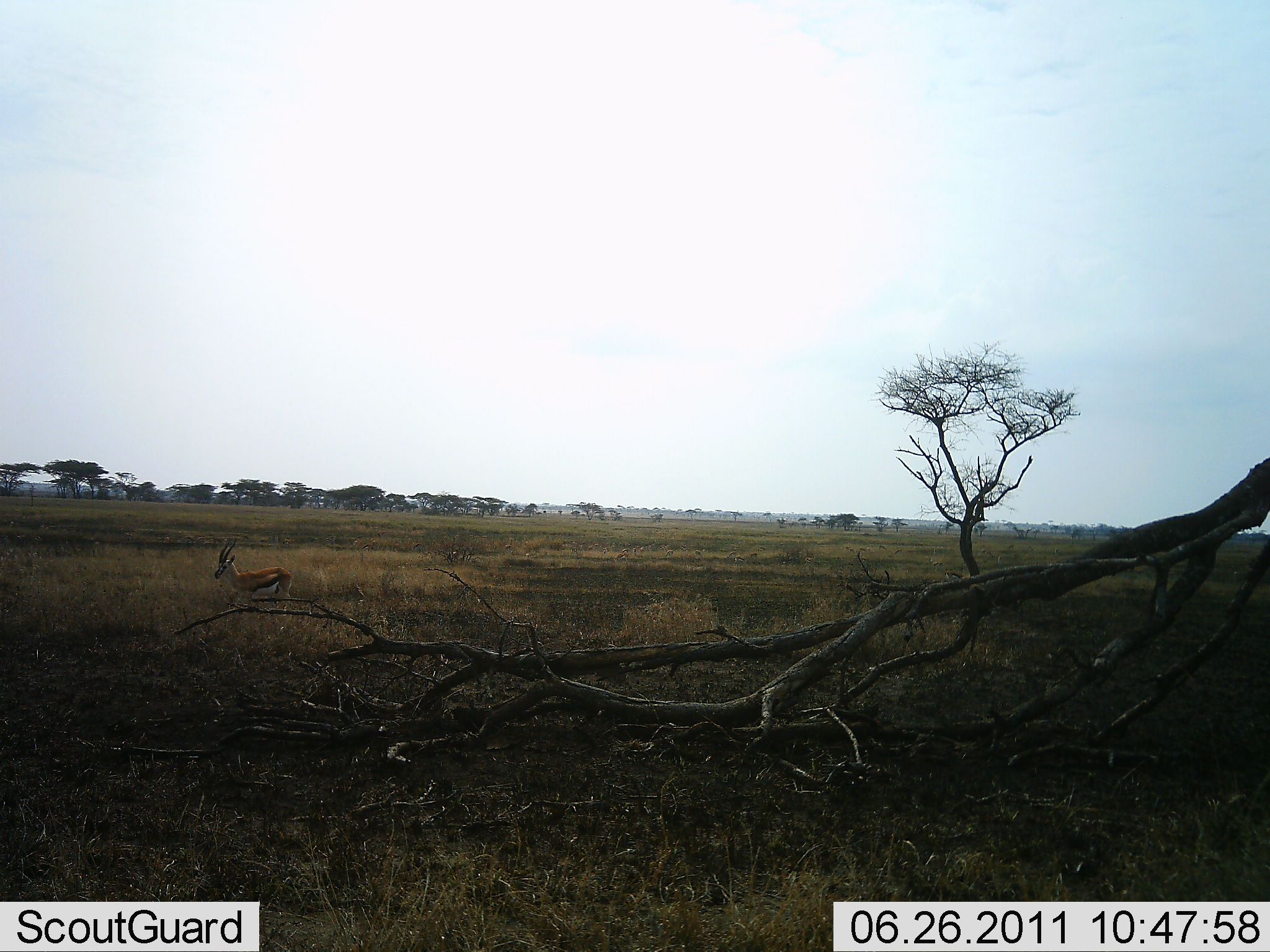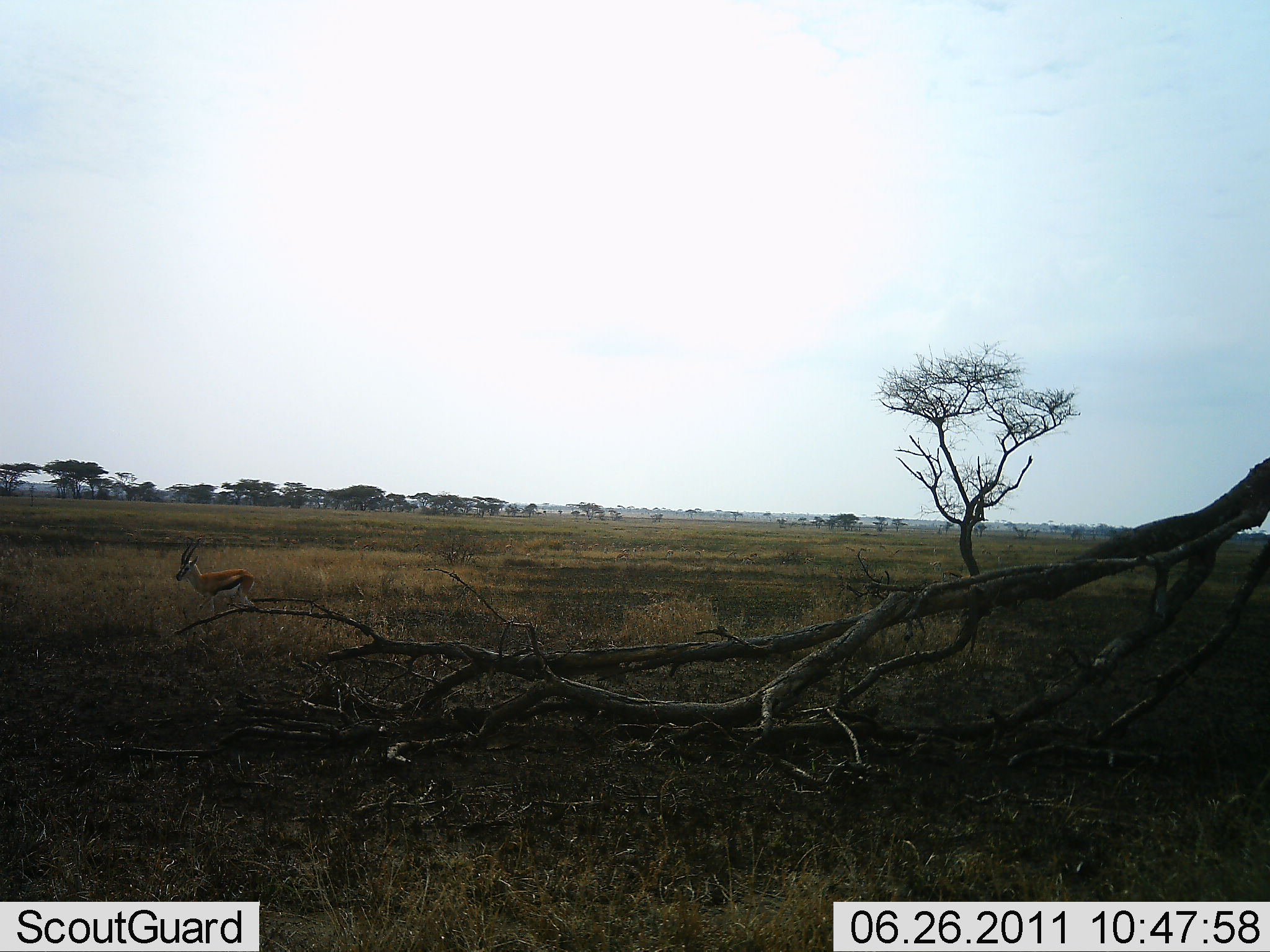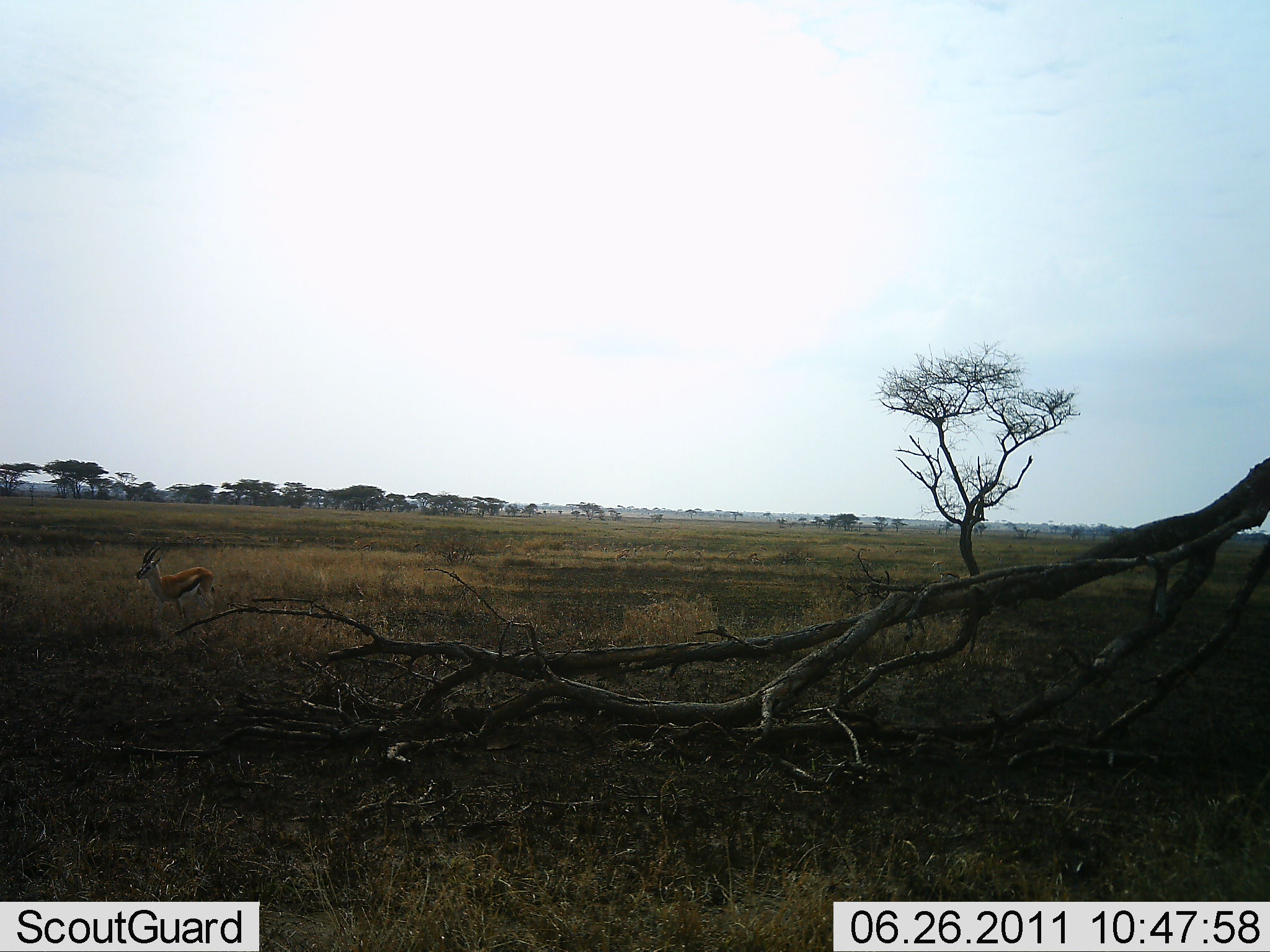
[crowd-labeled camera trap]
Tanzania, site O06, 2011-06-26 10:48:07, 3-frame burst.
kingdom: Animalia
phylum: Chordata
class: Mammalia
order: Artiodactyla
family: Bovidae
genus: Eudorcas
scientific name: Eudorcas thomsonii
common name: thomson's gazelle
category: gazellethomsons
Gazellethomsons (thomson's gazelle) (Eudorcas thomsonii), count 1. Behavior (volunteer vote fractions): standing 20%, resting 0%, moving 80%, interacting 0%. Young present (vote fraction): 0%. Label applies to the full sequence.